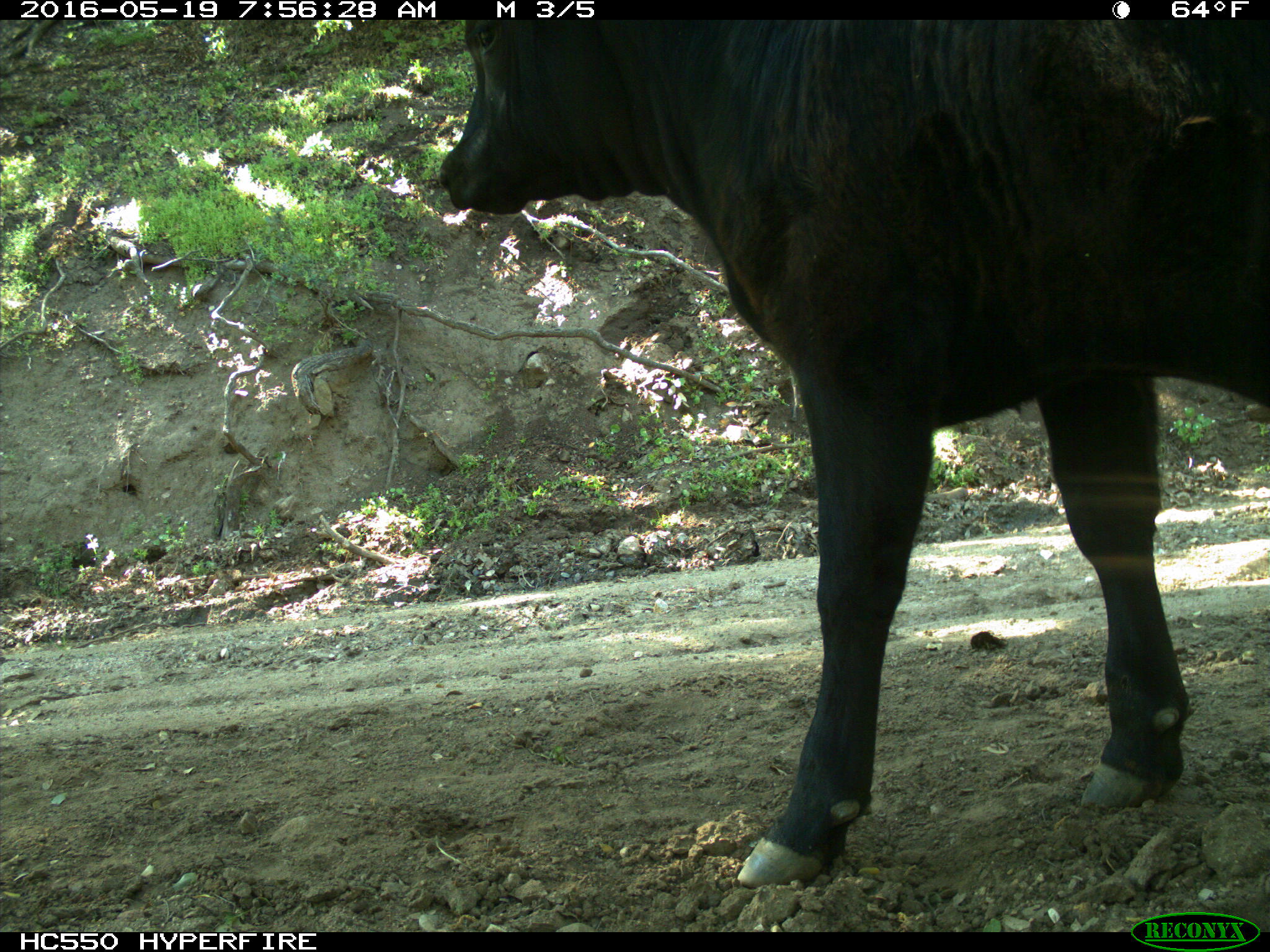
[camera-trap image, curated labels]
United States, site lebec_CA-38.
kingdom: Animalia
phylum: Chordata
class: Mammalia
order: Artiodactyla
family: Bovidae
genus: Bos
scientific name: Bos taurus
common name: domestic cow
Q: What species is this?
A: Bos taurus (domestic cow).